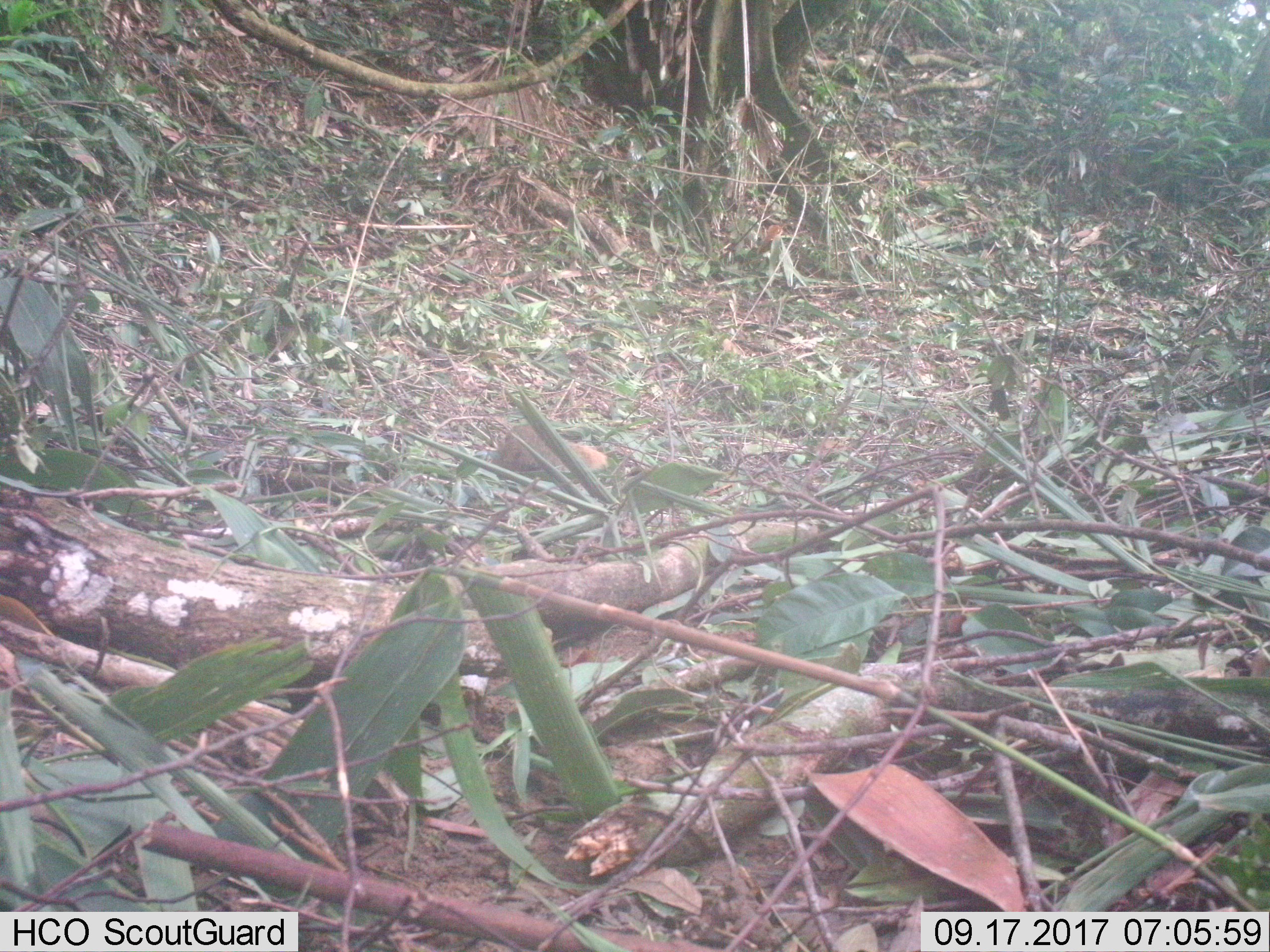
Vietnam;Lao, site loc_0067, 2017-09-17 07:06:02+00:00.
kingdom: Animalia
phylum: Chordata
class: Mammalia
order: Carnivora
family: Herpestidae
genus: Urva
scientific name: Urva urva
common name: crab-eating mongoose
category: crab eating mongoose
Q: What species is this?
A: Crab eating mongoose (crab-eating mongoose) (Urva urva).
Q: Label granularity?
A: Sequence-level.